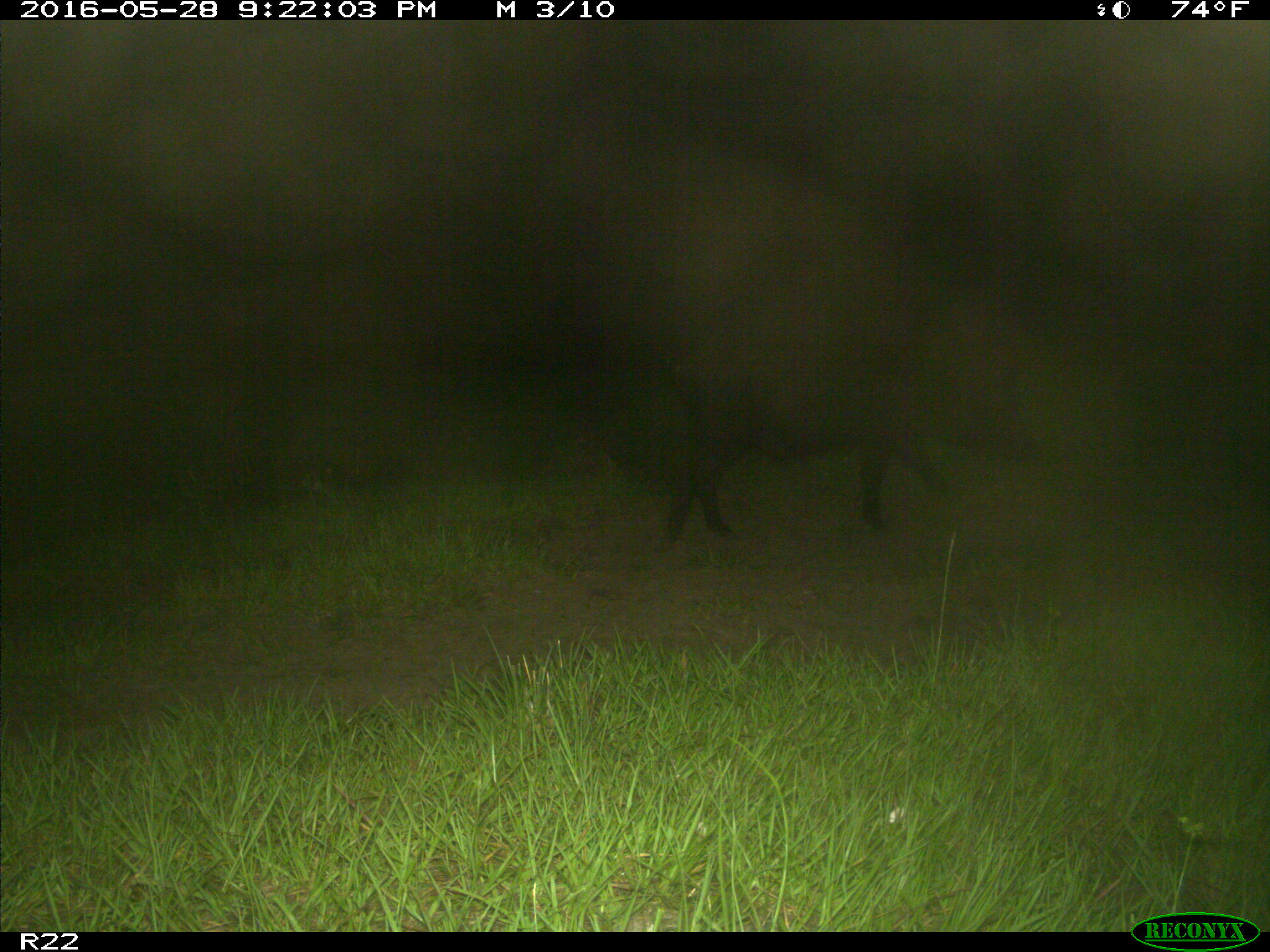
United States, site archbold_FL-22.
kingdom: Animalia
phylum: Chordata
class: Mammalia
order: Artiodactyla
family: Suidae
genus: Sus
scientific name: Sus scrofa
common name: wild boar